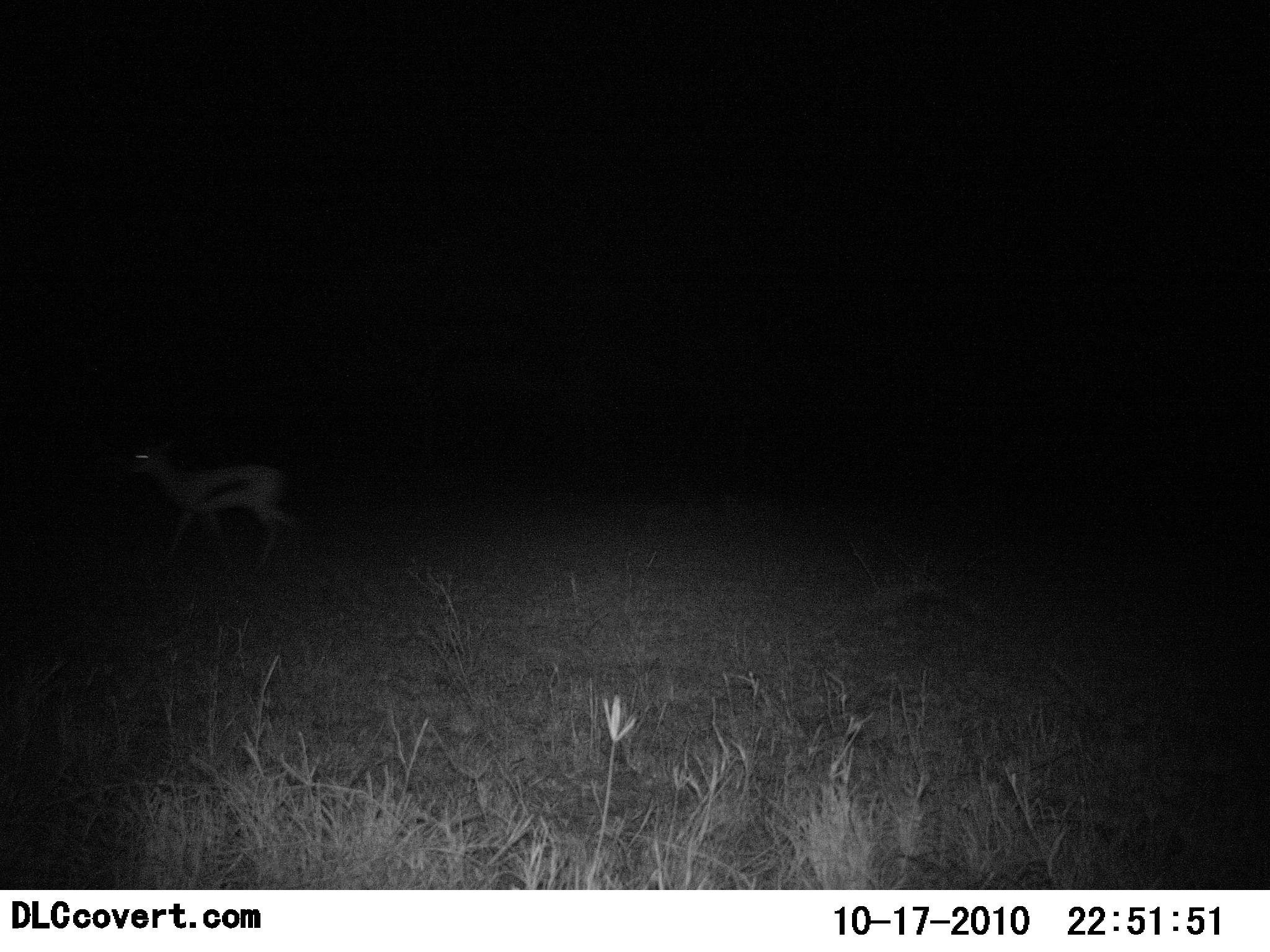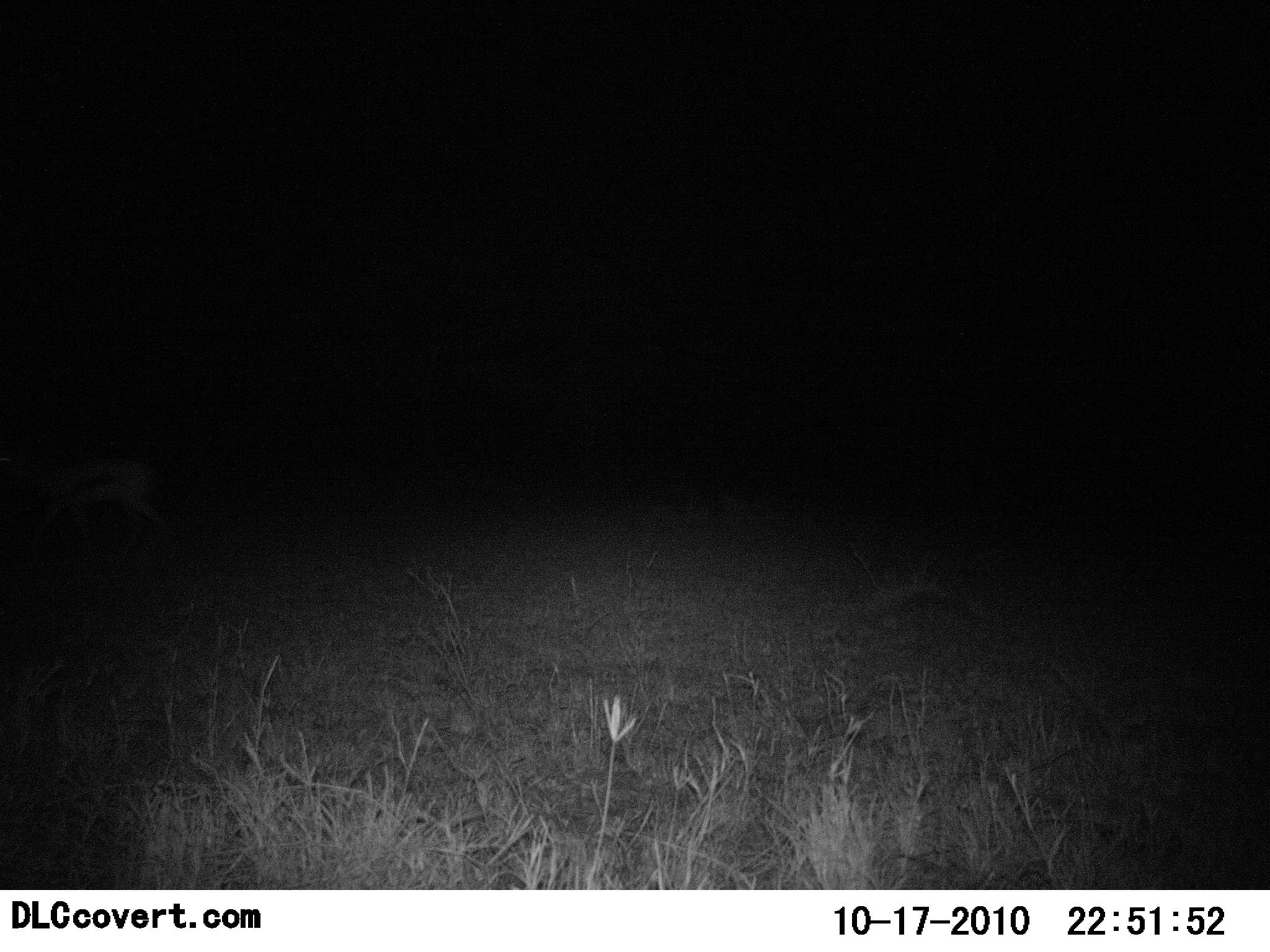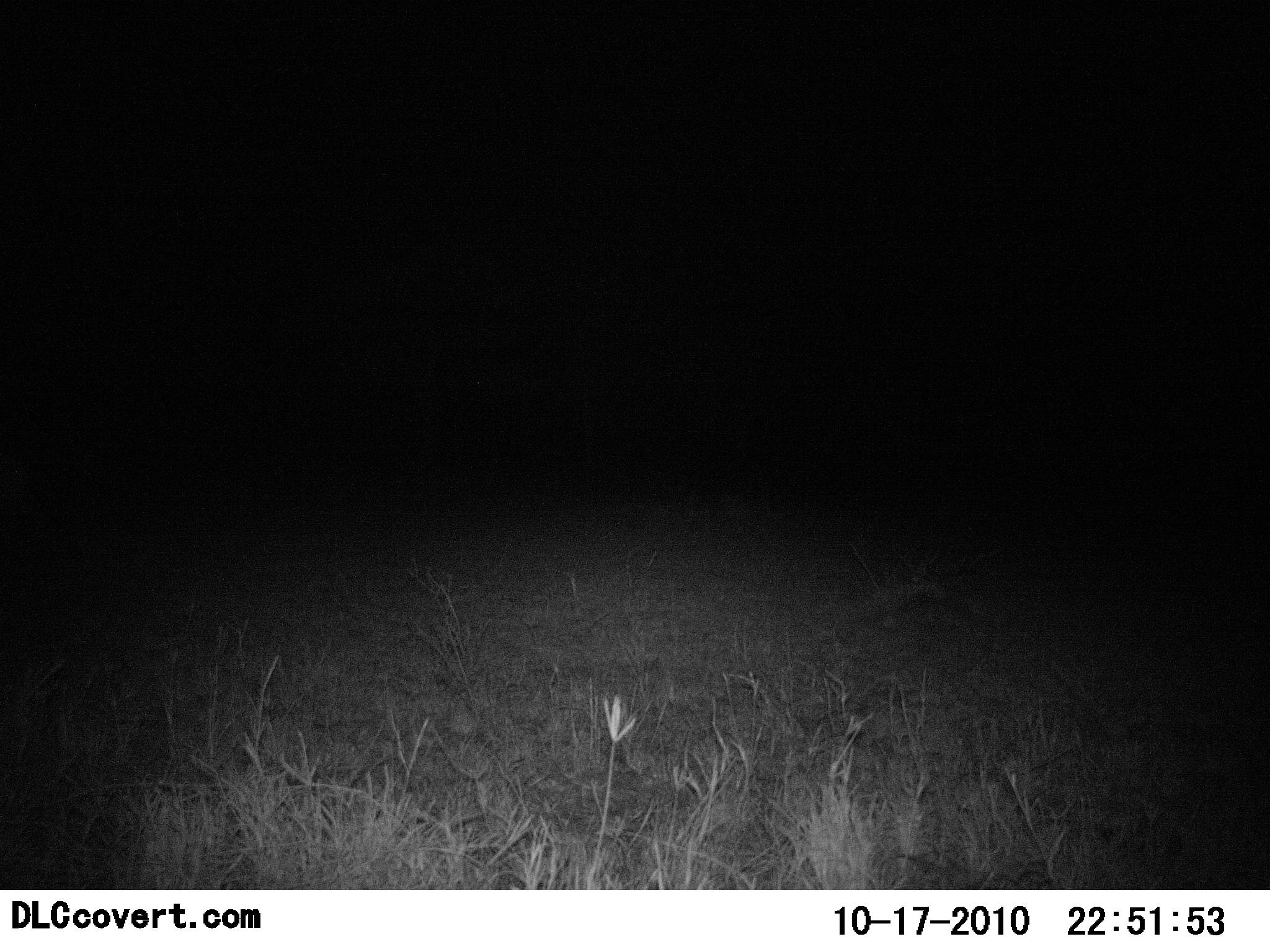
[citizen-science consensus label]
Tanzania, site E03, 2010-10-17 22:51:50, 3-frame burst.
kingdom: Animalia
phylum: Chordata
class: Mammalia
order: Artiodactyla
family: Bovidae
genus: Eudorcas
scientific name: Eudorcas thomsonii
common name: thomson's gazelle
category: gazellethomsons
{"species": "gazellethomsons (thomson's gazelle) (Eudorcas thomsonii)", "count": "1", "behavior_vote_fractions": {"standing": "0%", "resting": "0%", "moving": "100%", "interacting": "0%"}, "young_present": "6%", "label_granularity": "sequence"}